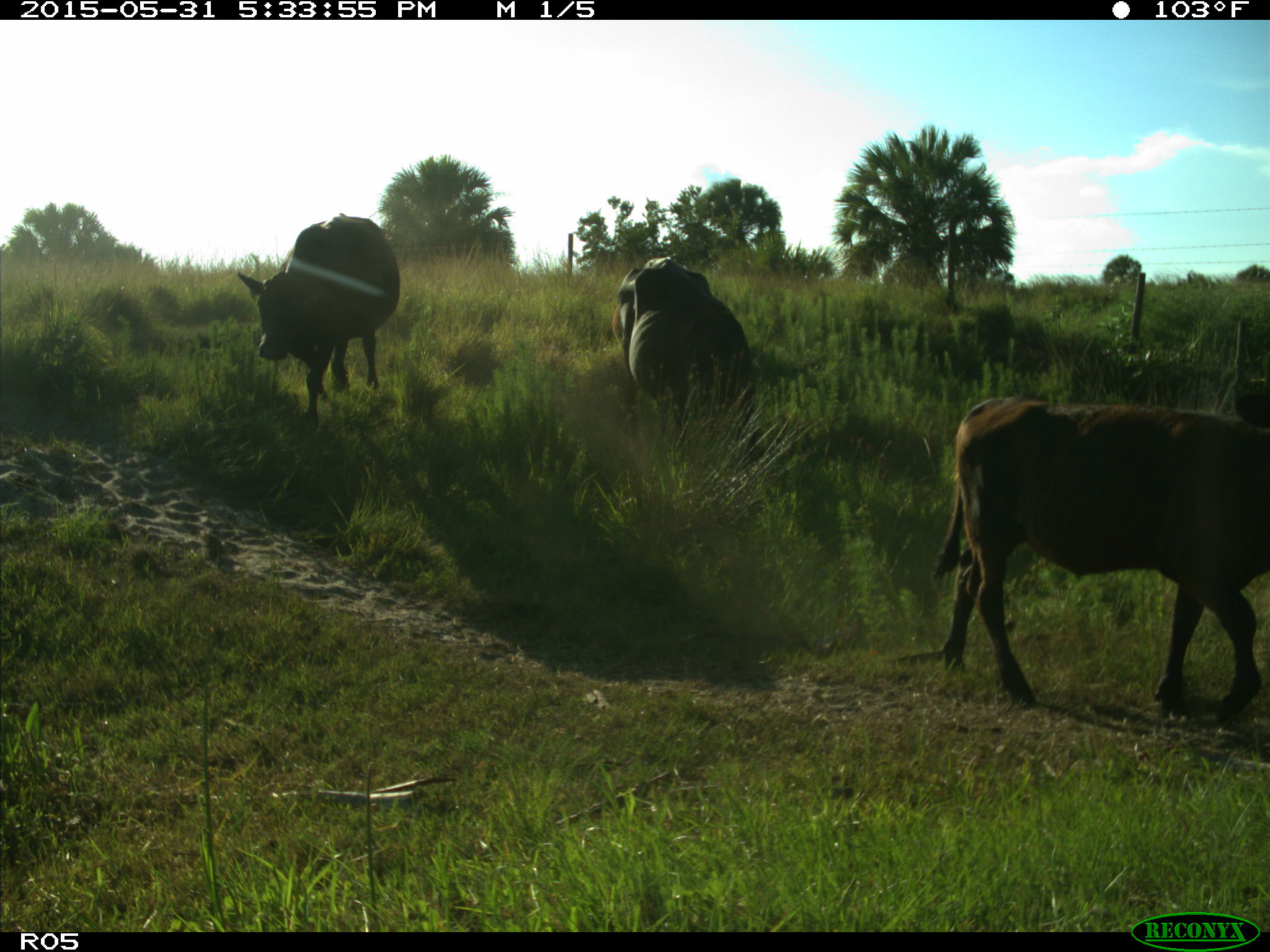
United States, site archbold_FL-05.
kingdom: Animalia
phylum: Chordata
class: Mammalia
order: Artiodactyla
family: Bovidae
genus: Bos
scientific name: Bos taurus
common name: domestic cow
Bos taurus (domestic cow).